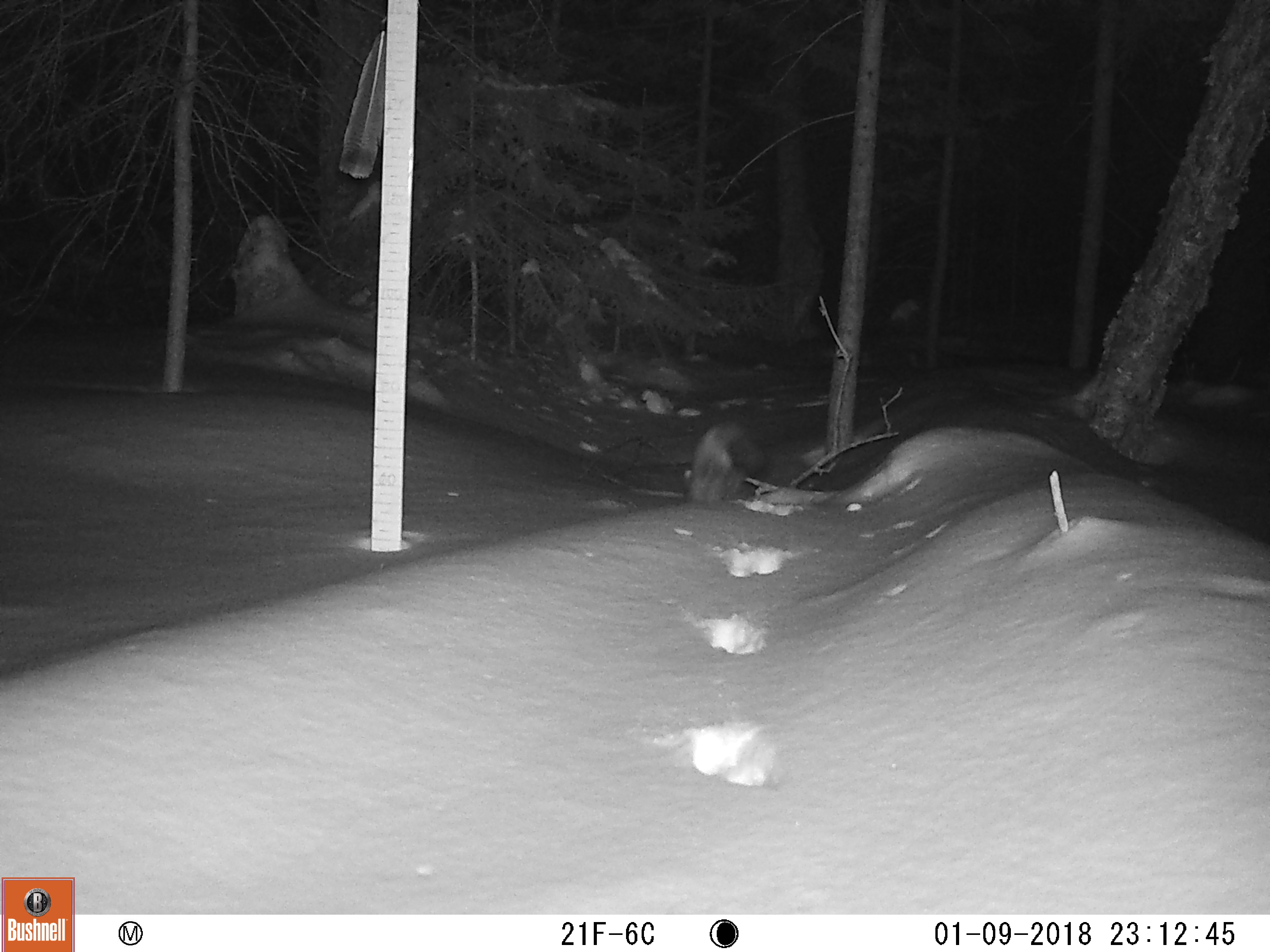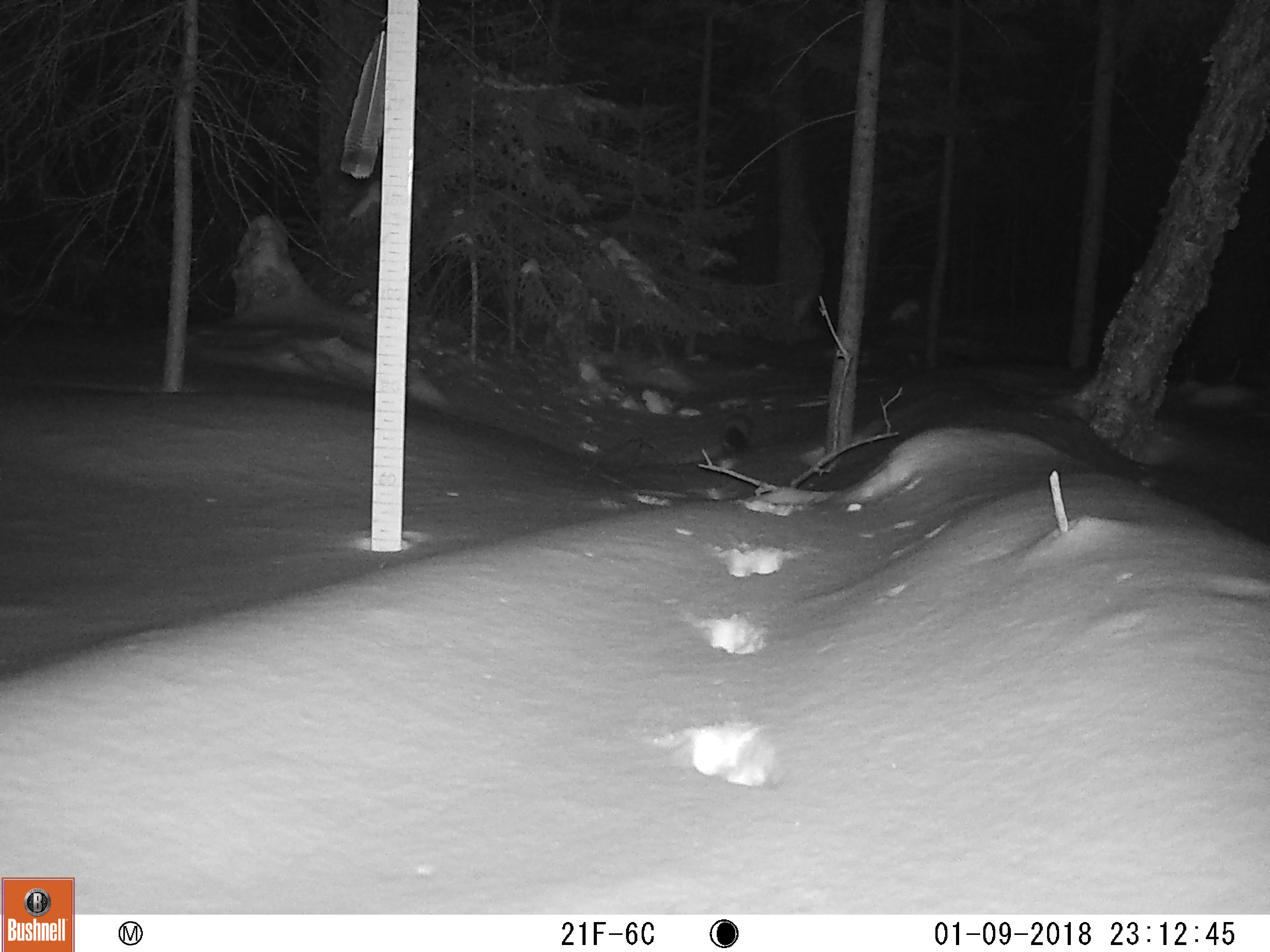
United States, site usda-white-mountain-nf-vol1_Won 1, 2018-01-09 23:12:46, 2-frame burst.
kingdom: Animalia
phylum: Chordata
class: Mammalia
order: Carnivora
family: Mustelidae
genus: Martes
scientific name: Martes americana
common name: american marten